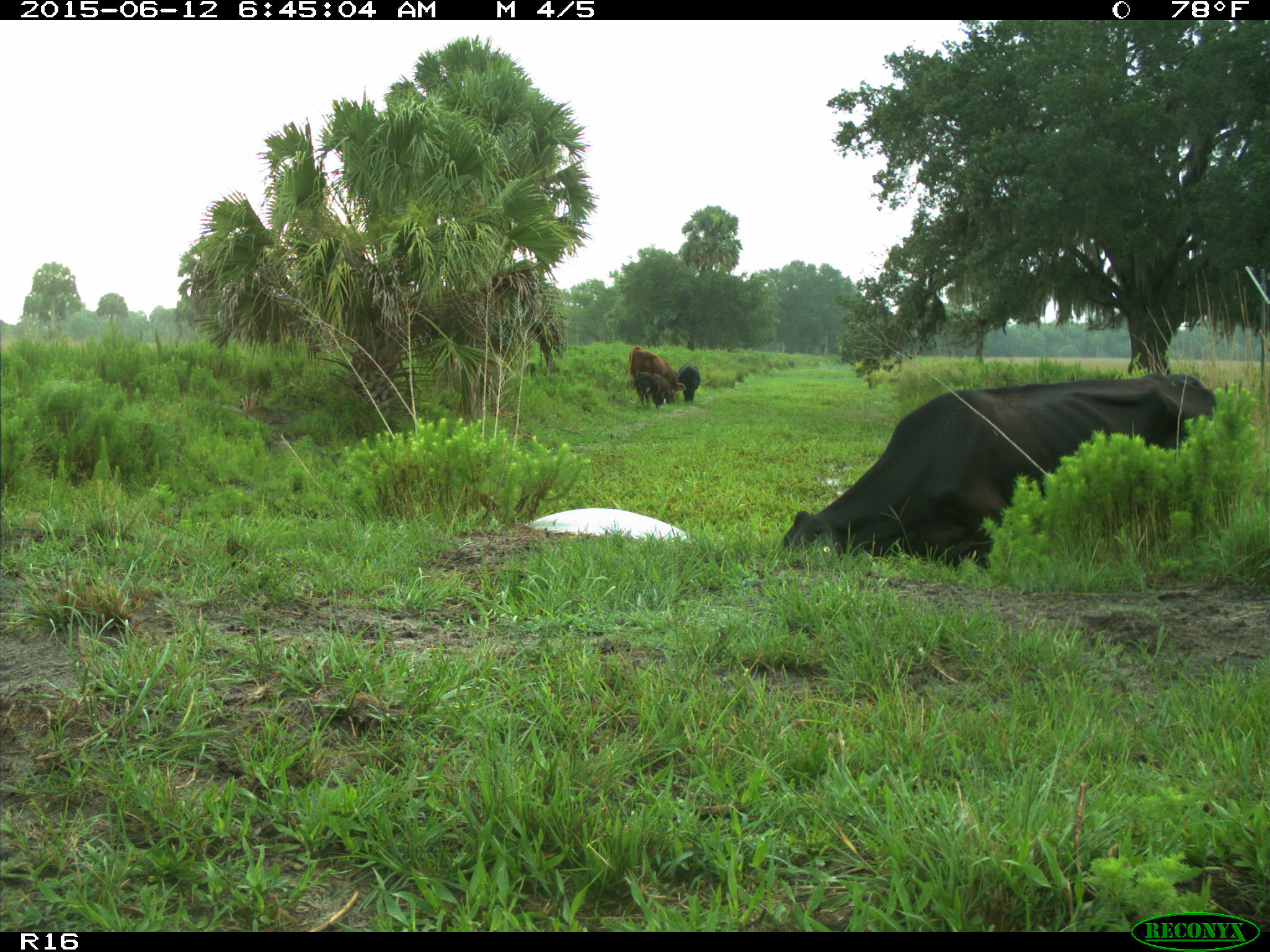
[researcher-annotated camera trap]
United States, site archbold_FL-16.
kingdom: Animalia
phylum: Chordata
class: Mammalia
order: Artiodactyla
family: Bovidae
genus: Bos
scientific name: Bos taurus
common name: domestic cow